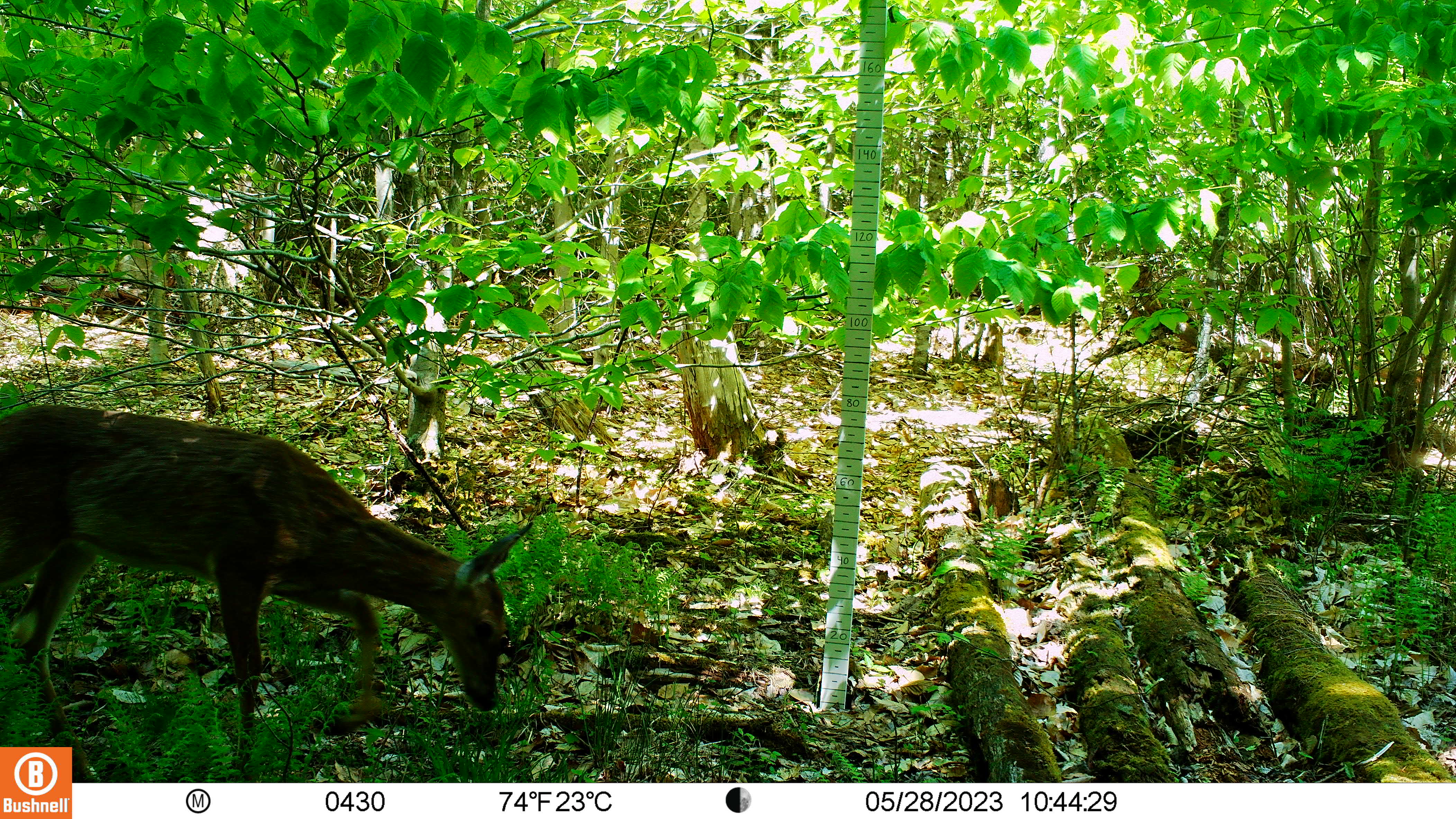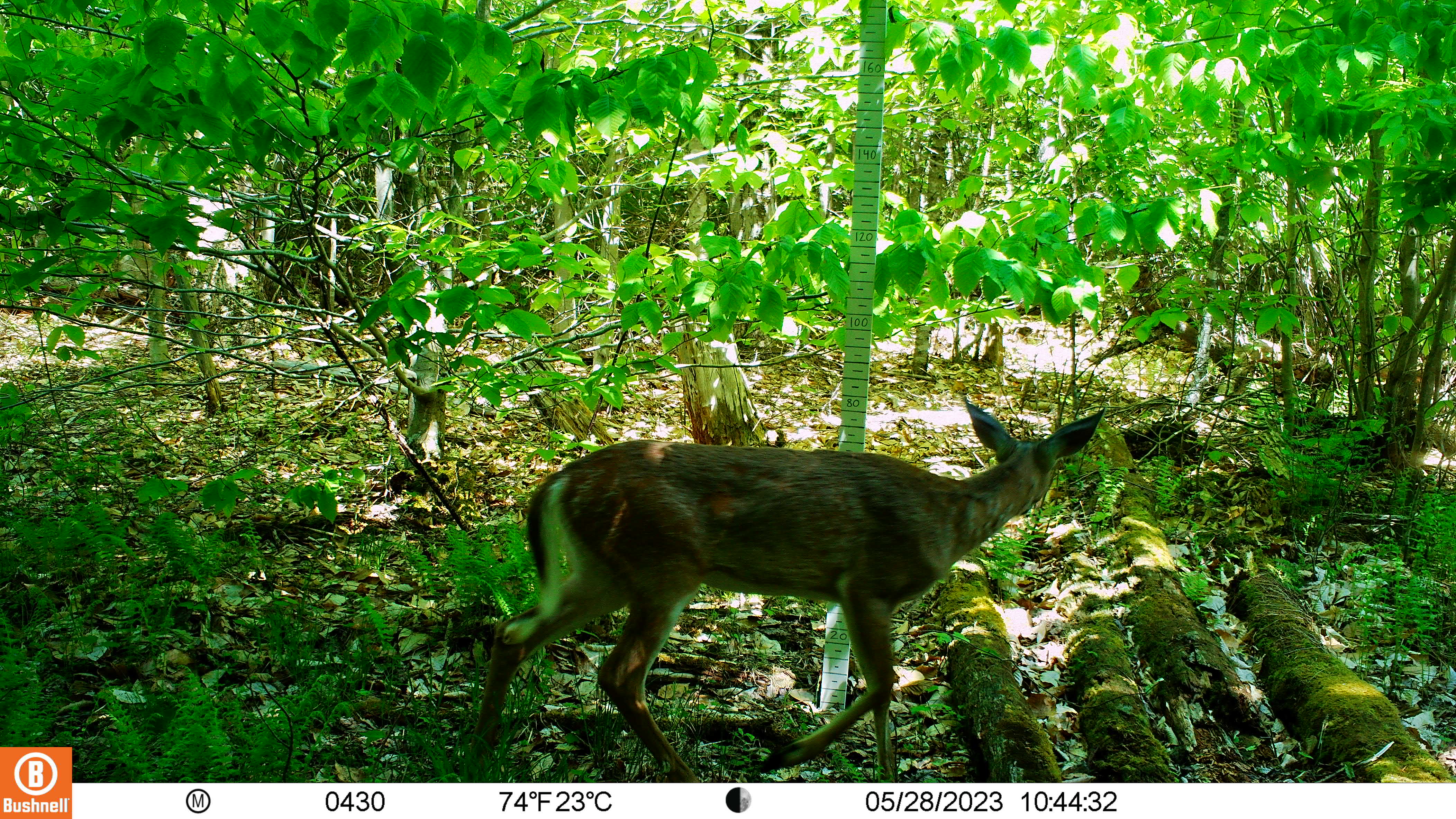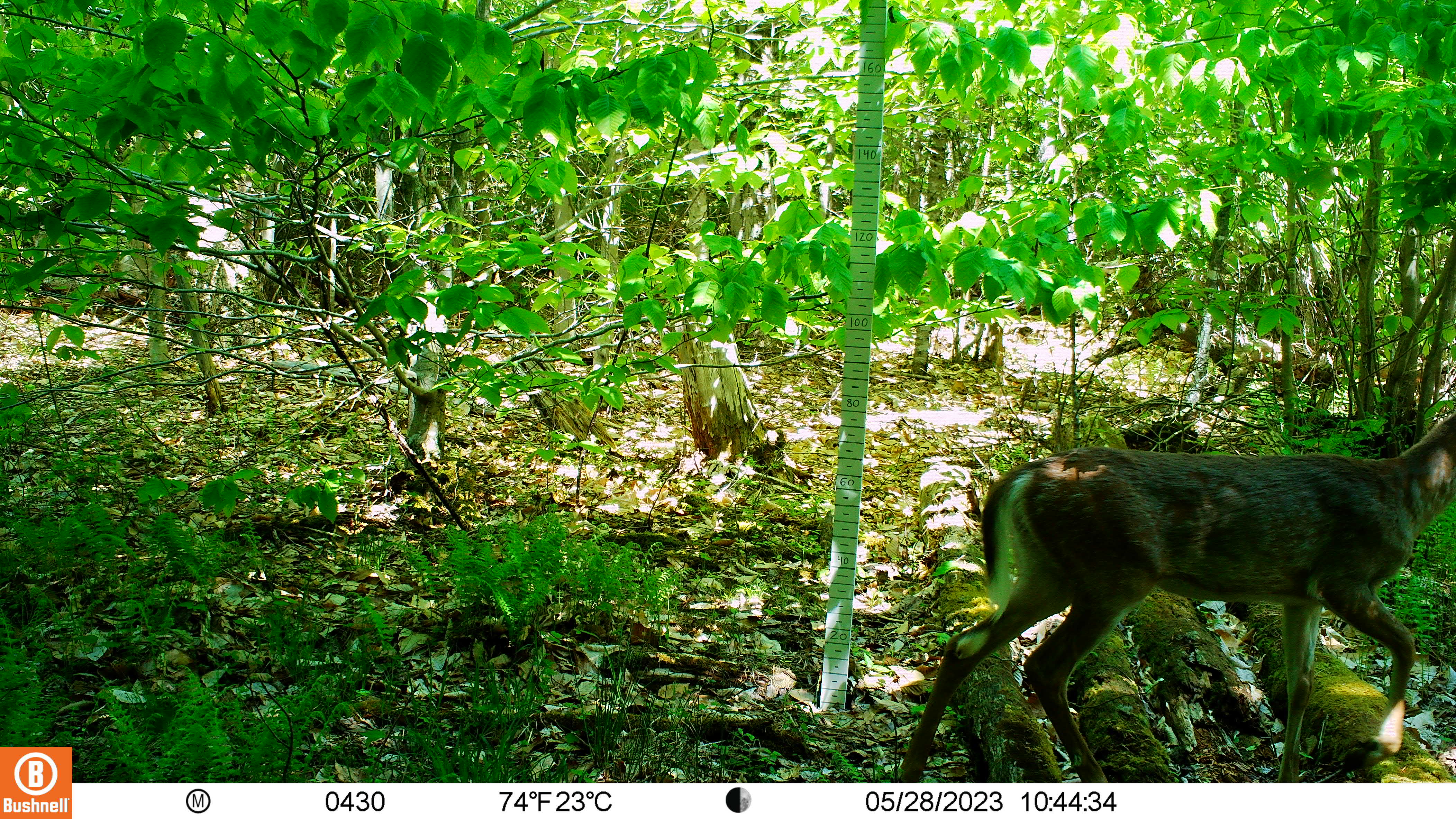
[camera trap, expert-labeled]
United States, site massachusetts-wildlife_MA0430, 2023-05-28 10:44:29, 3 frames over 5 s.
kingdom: Animalia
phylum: Chordata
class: Mammalia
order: Artiodactyla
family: Cervidae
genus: Odocoileus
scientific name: Odocoileus virginianus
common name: white-tailed deer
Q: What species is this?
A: White-tailed deer (Odocoileus virginianus).